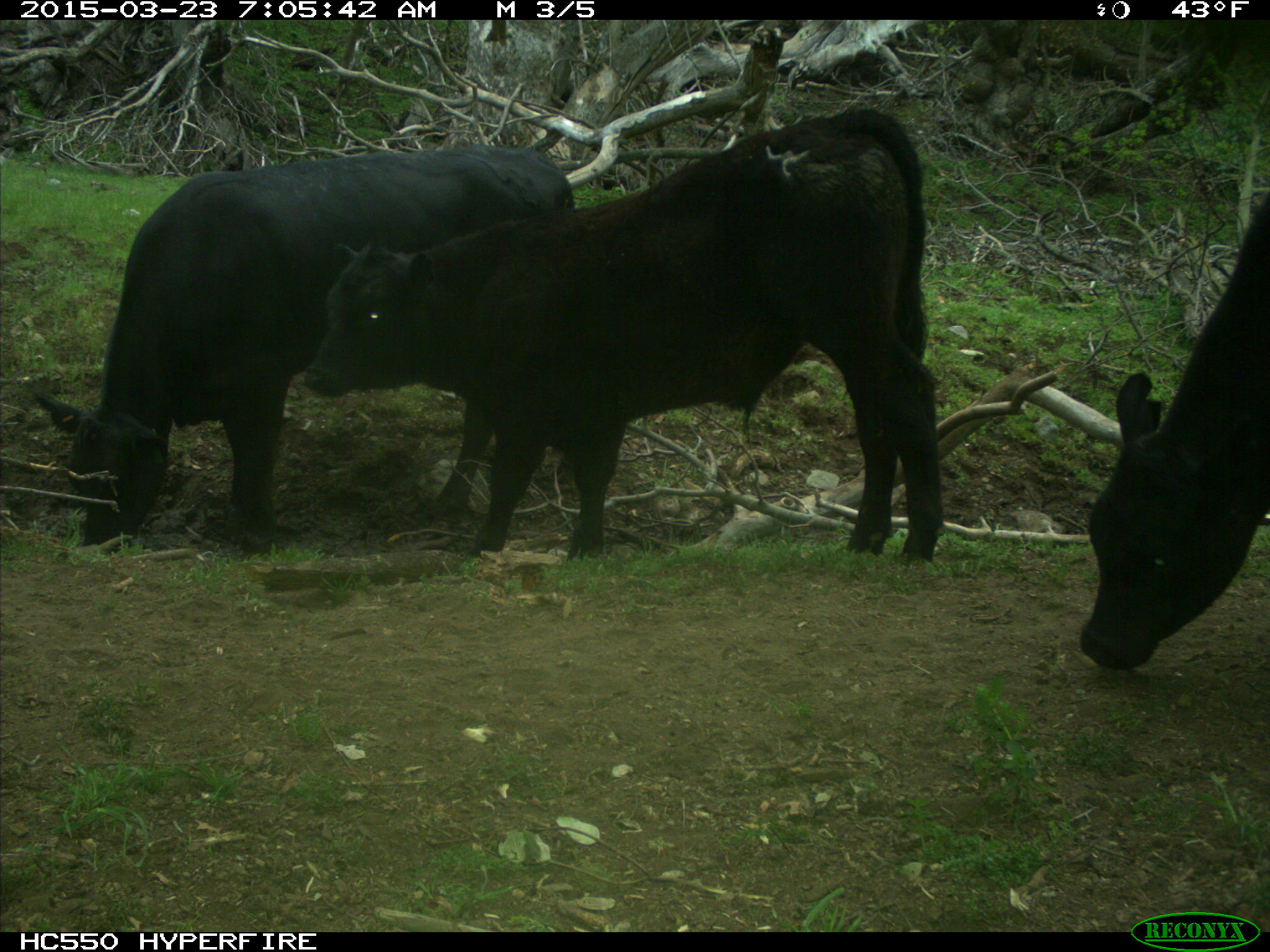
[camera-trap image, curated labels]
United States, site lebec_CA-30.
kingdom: Animalia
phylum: Chordata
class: Mammalia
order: Artiodactyla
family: Bovidae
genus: Bos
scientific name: Bos taurus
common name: domestic cow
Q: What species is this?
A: Bos taurus (domestic cow).